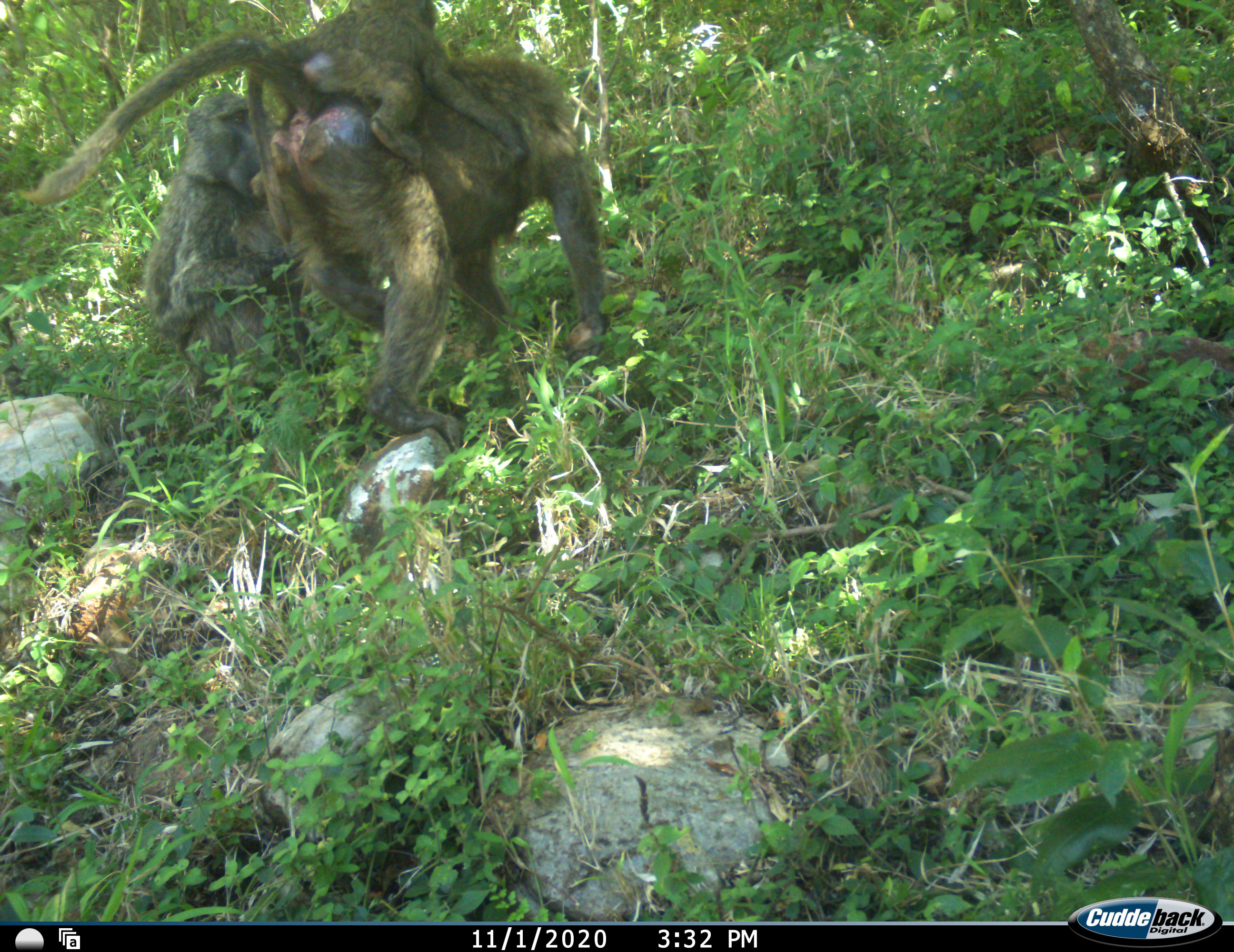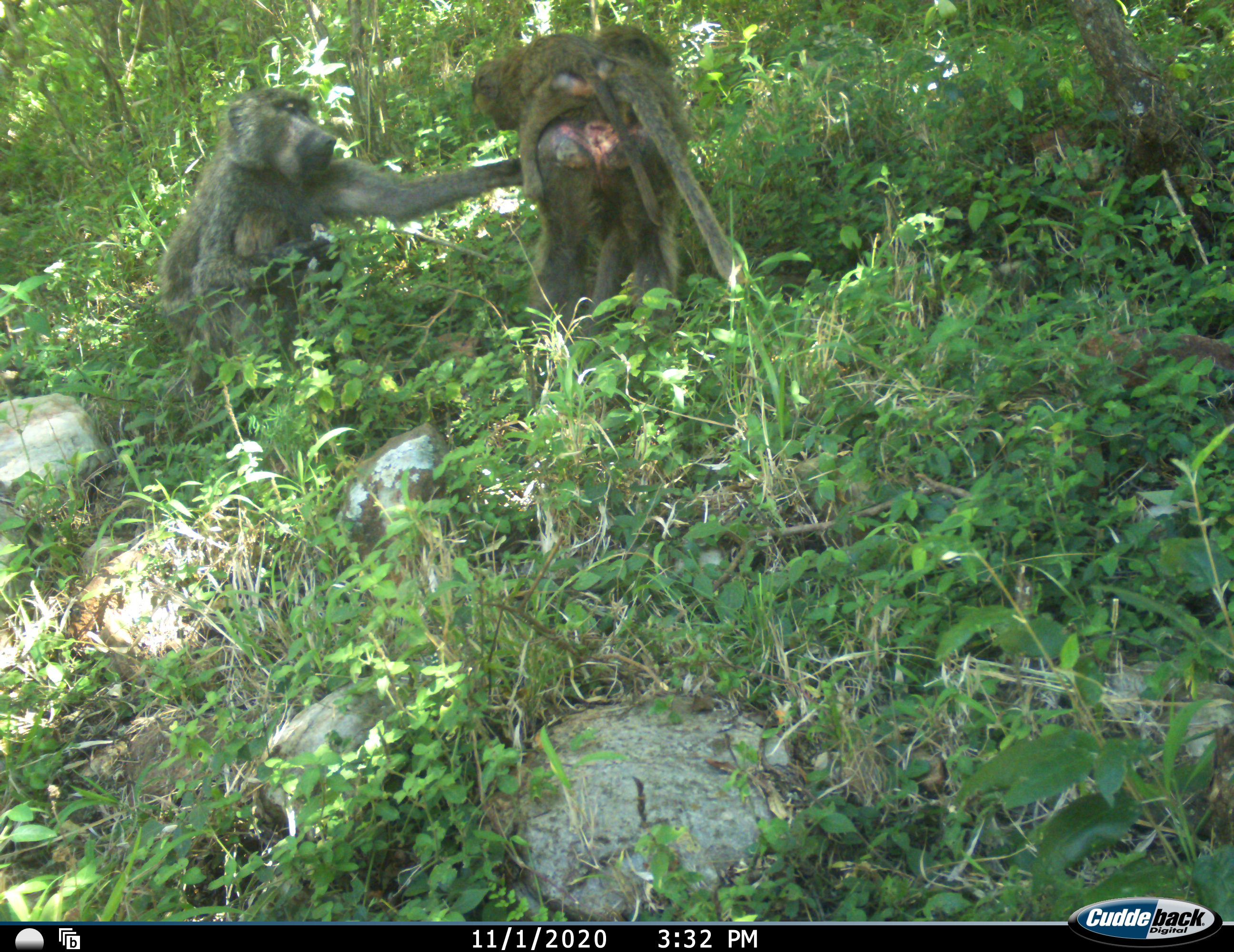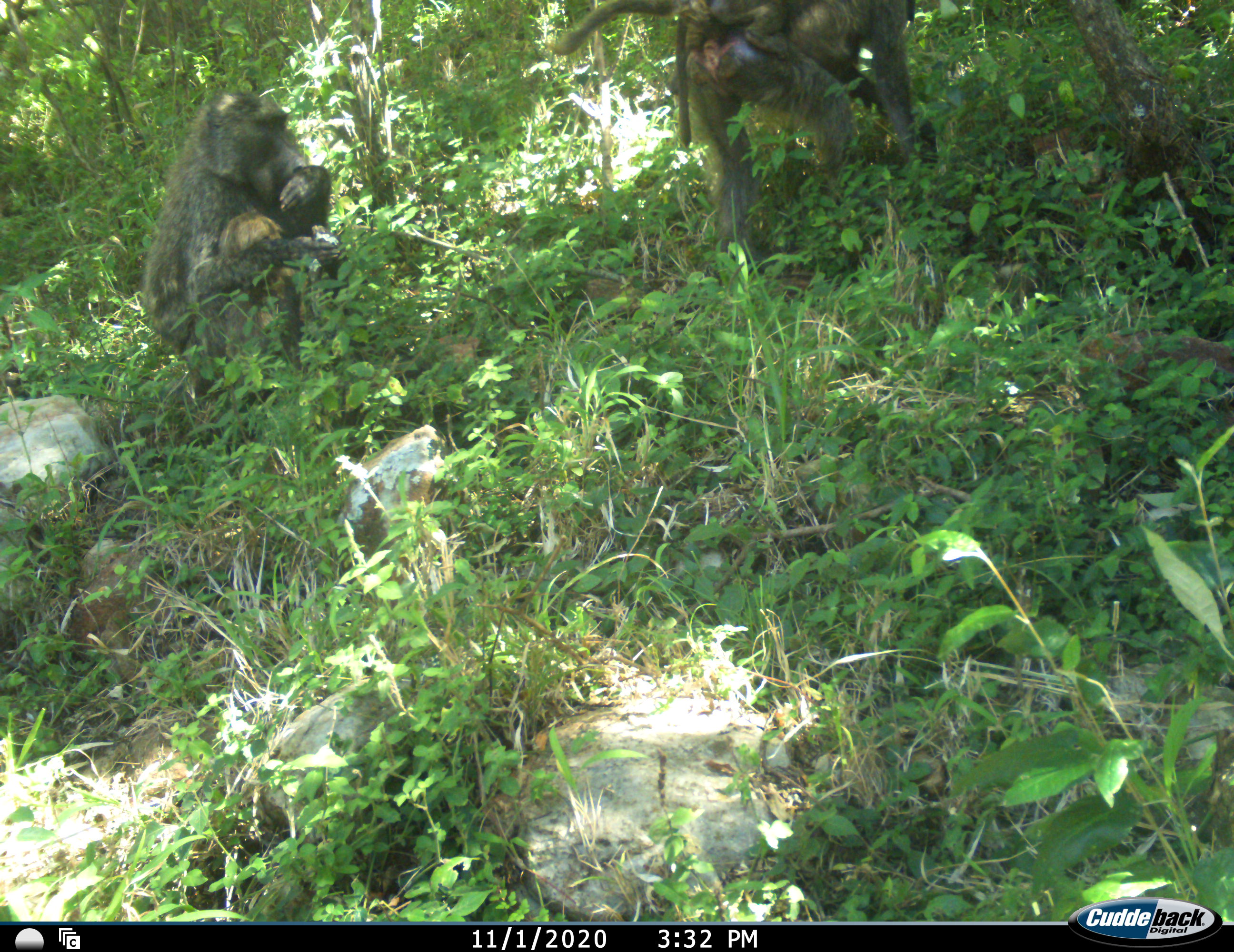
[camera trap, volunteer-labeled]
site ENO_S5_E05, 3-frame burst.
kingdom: Animalia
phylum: Chordata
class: Mammalia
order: Primates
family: Cercopithecidae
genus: Papio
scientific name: Papio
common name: baboon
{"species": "baboon (Papio)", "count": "4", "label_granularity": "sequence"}